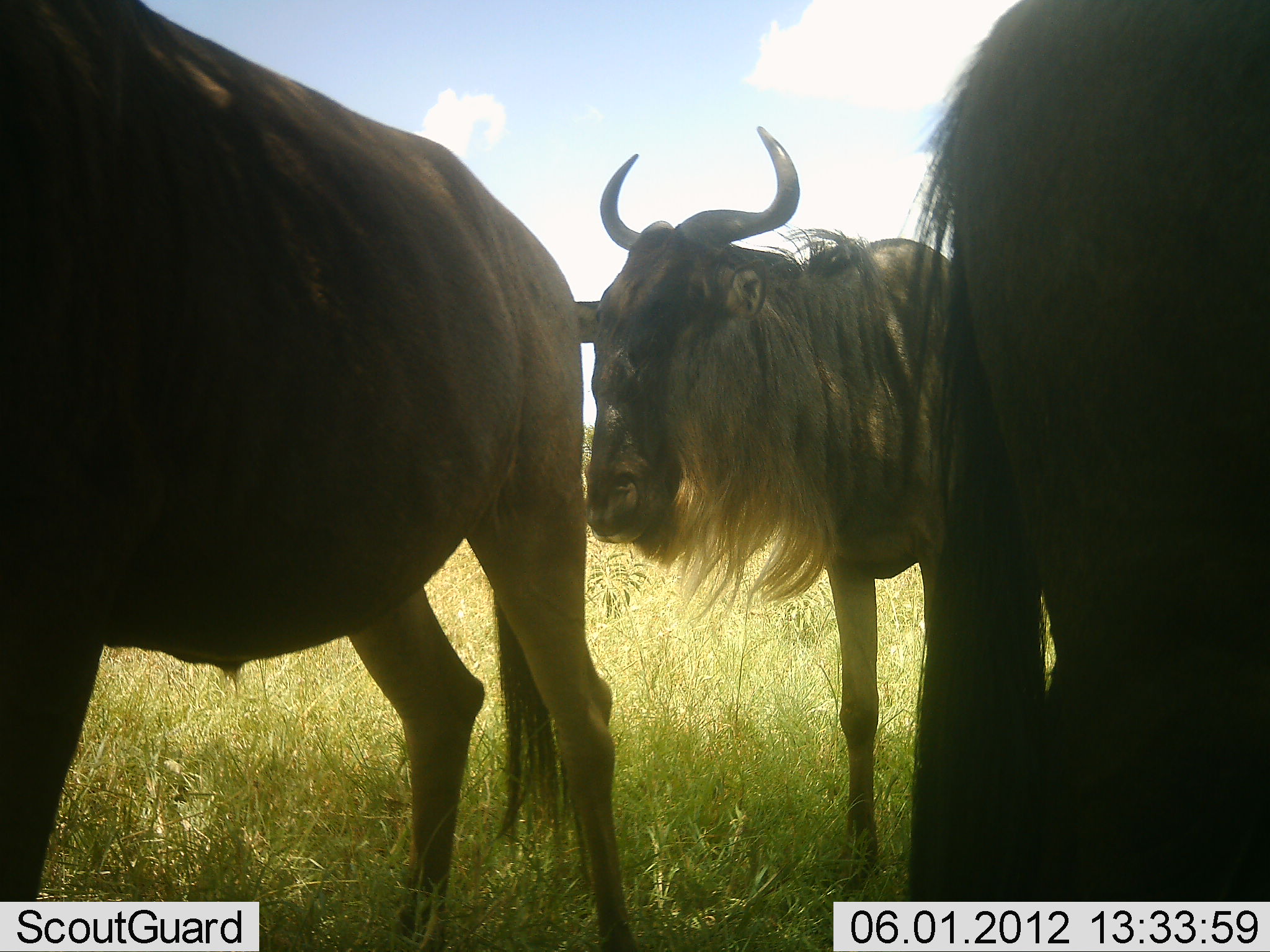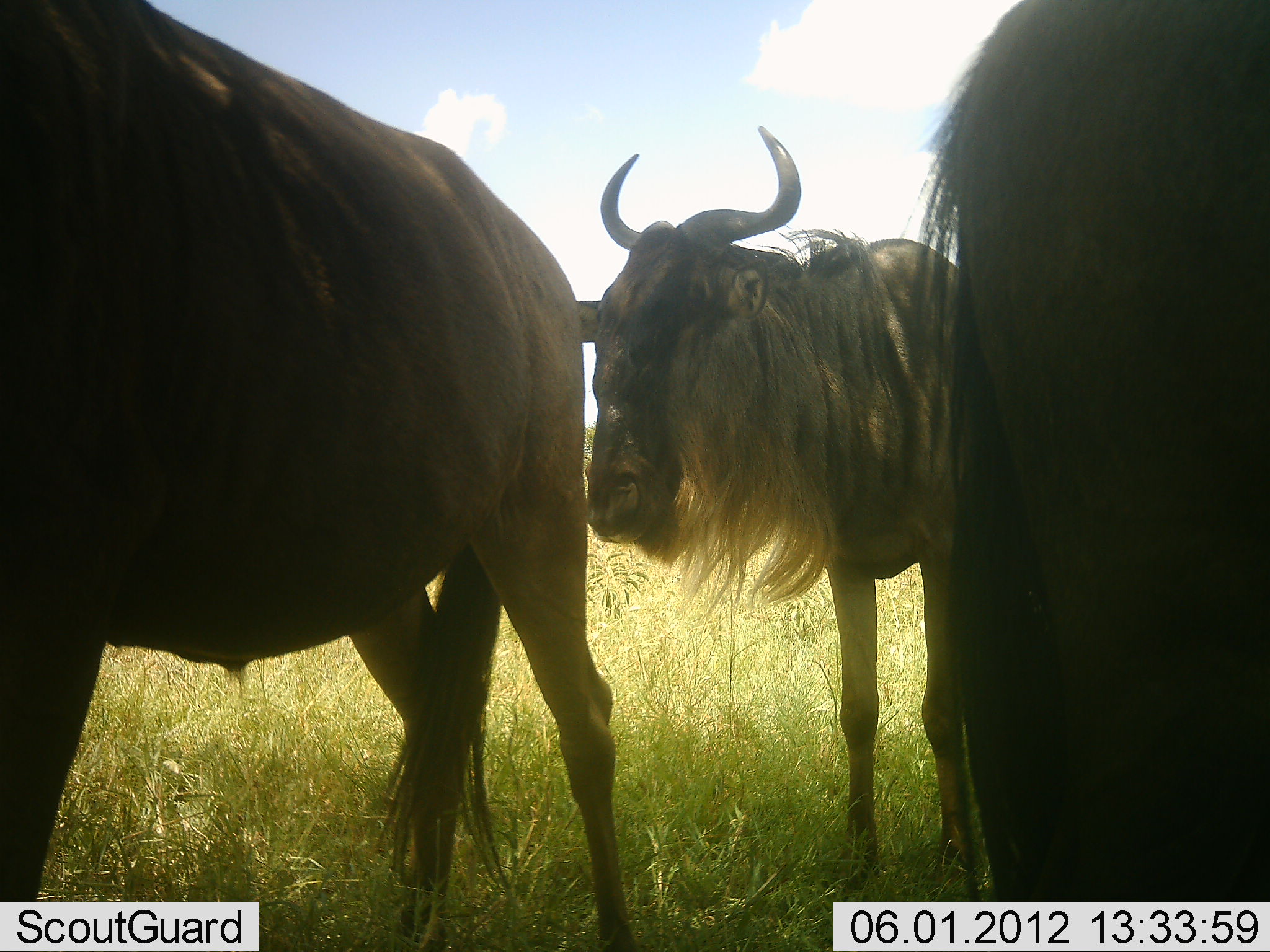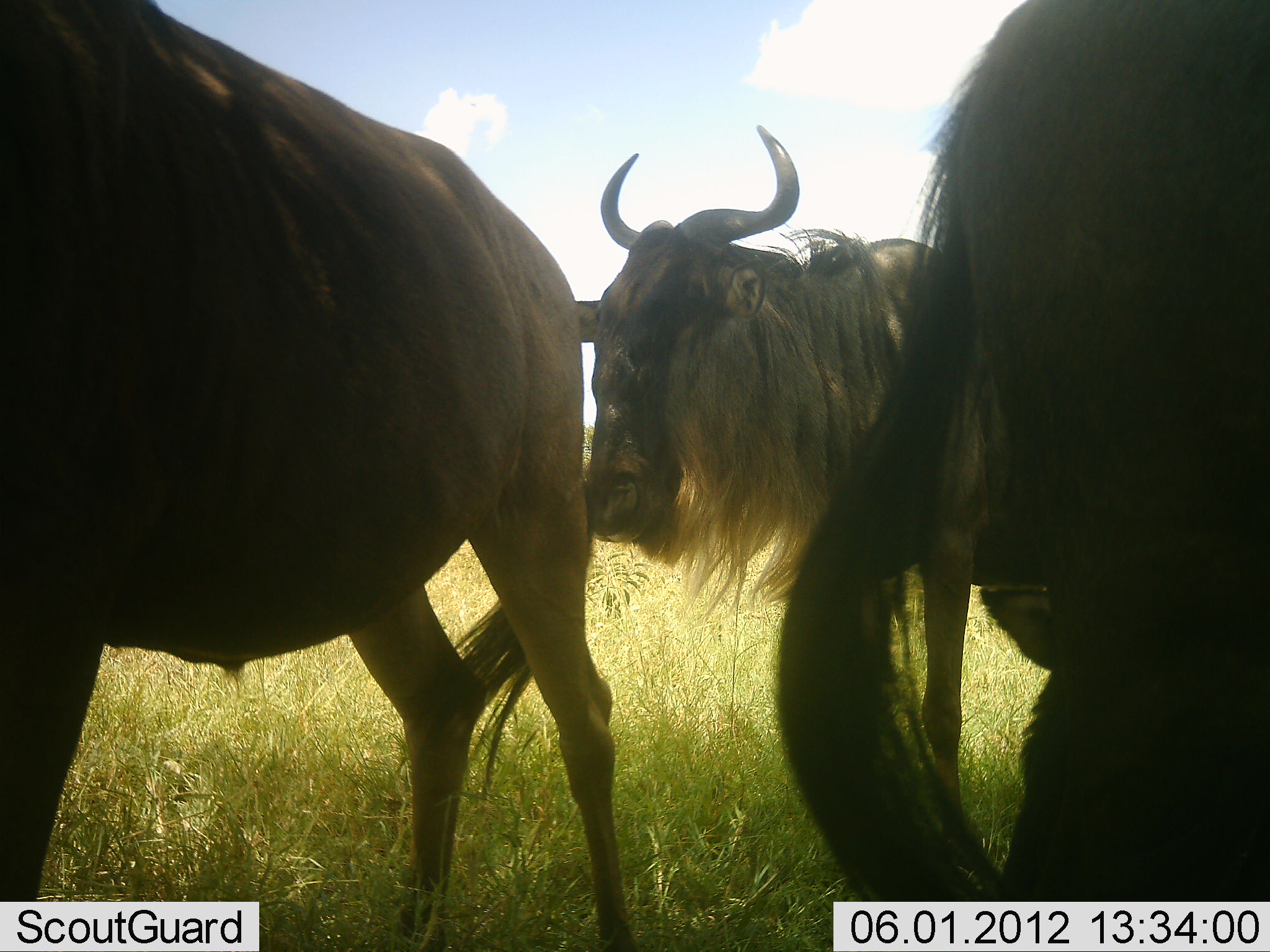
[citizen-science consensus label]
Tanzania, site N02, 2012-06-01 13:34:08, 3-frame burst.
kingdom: Animalia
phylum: Chordata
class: Mammalia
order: Artiodactyla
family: Bovidae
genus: Connochaetes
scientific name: Connochaetes taurinus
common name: blue wildebeest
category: wildebeest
Wildebeest (blue wildebeest) (Connochaetes taurinus), count 3. Behavior (volunteer vote fractions): standing 100%, resting 0%, moving 0%, interacting 0%. Young present (vote fraction): 0%. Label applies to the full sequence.